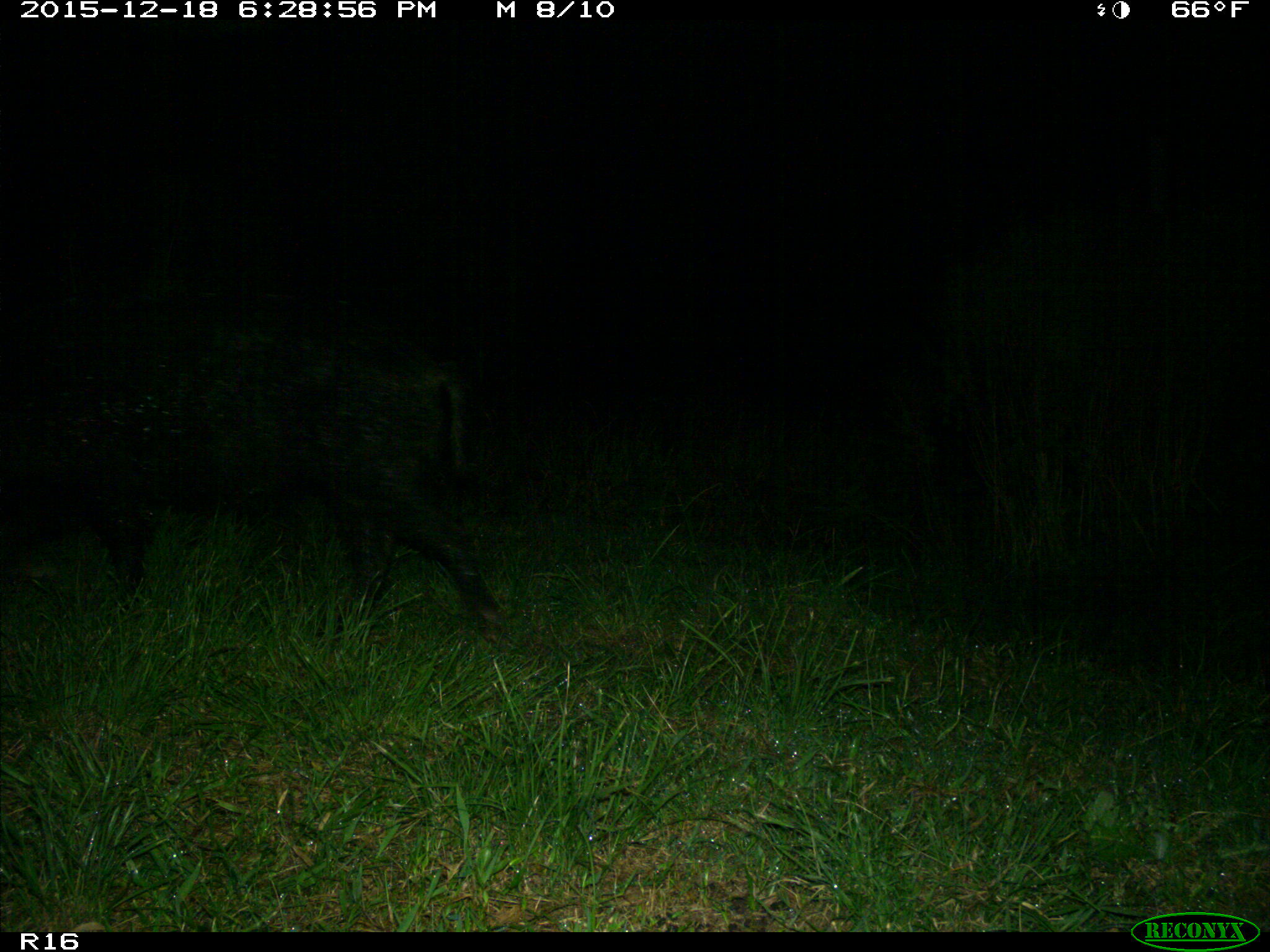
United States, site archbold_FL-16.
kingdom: Animalia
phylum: Chordata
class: Mammalia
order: Artiodactyla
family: Suidae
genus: Sus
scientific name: Sus scrofa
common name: wild boar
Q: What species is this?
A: Sus scrofa (wild boar).